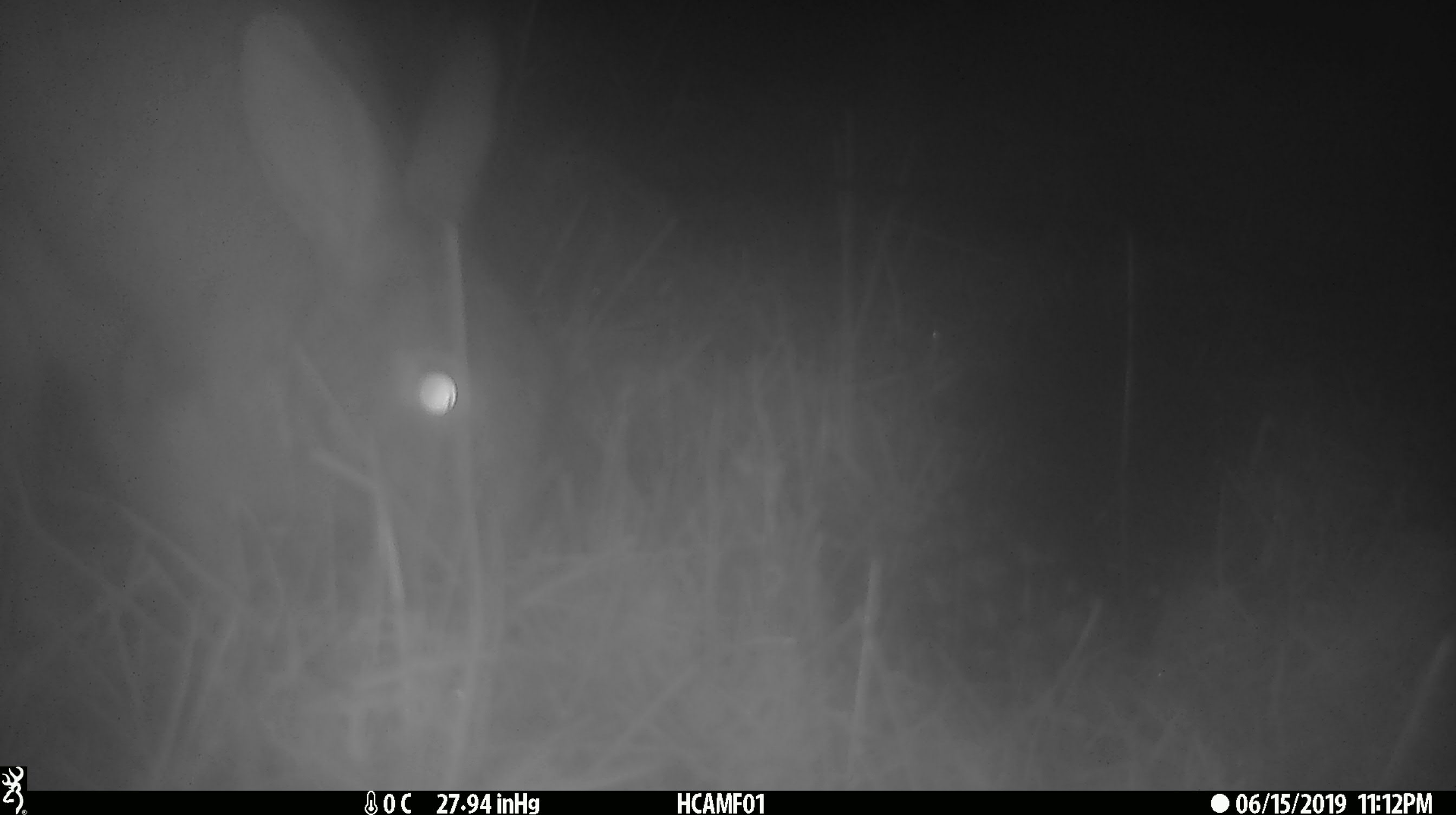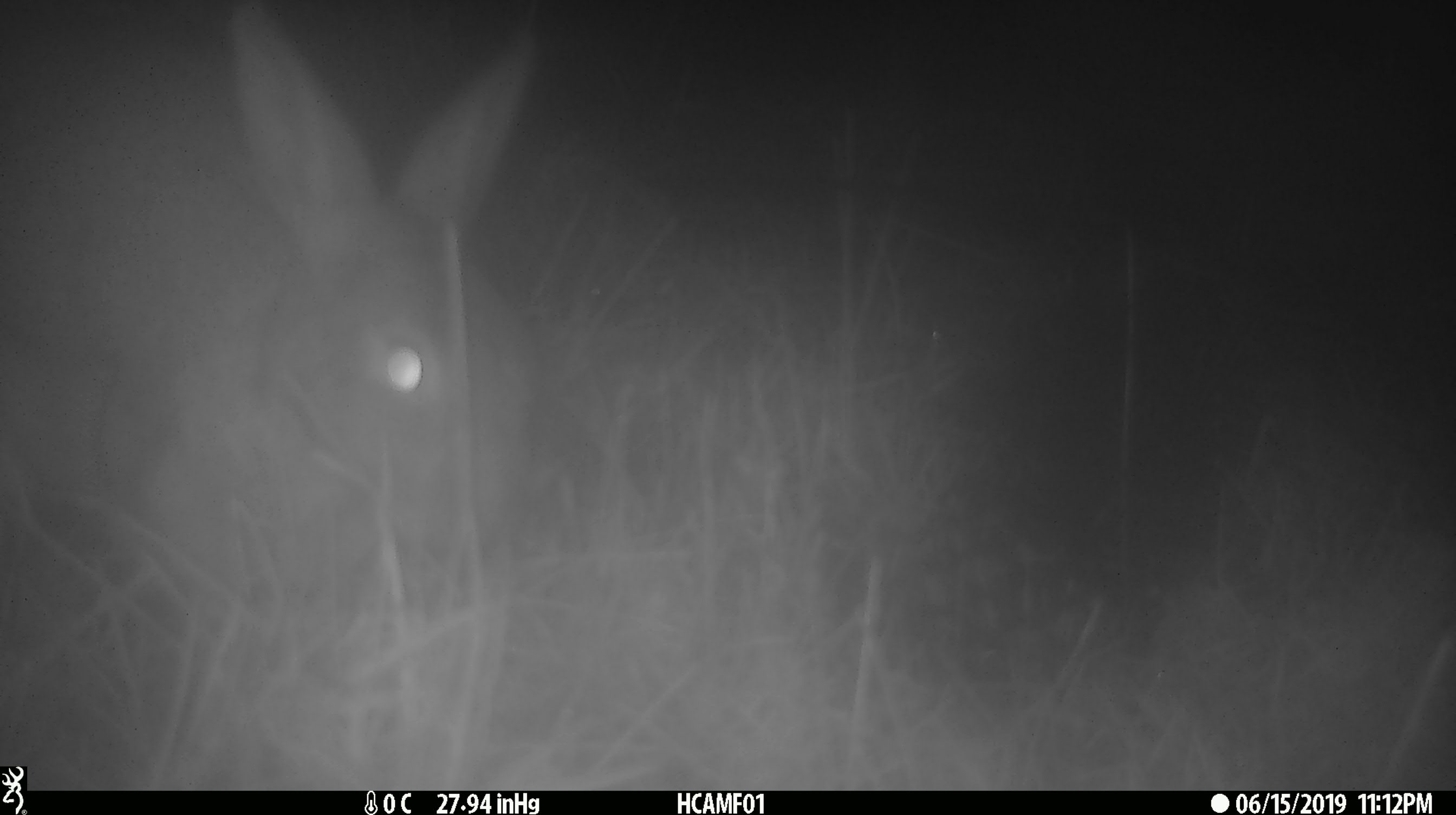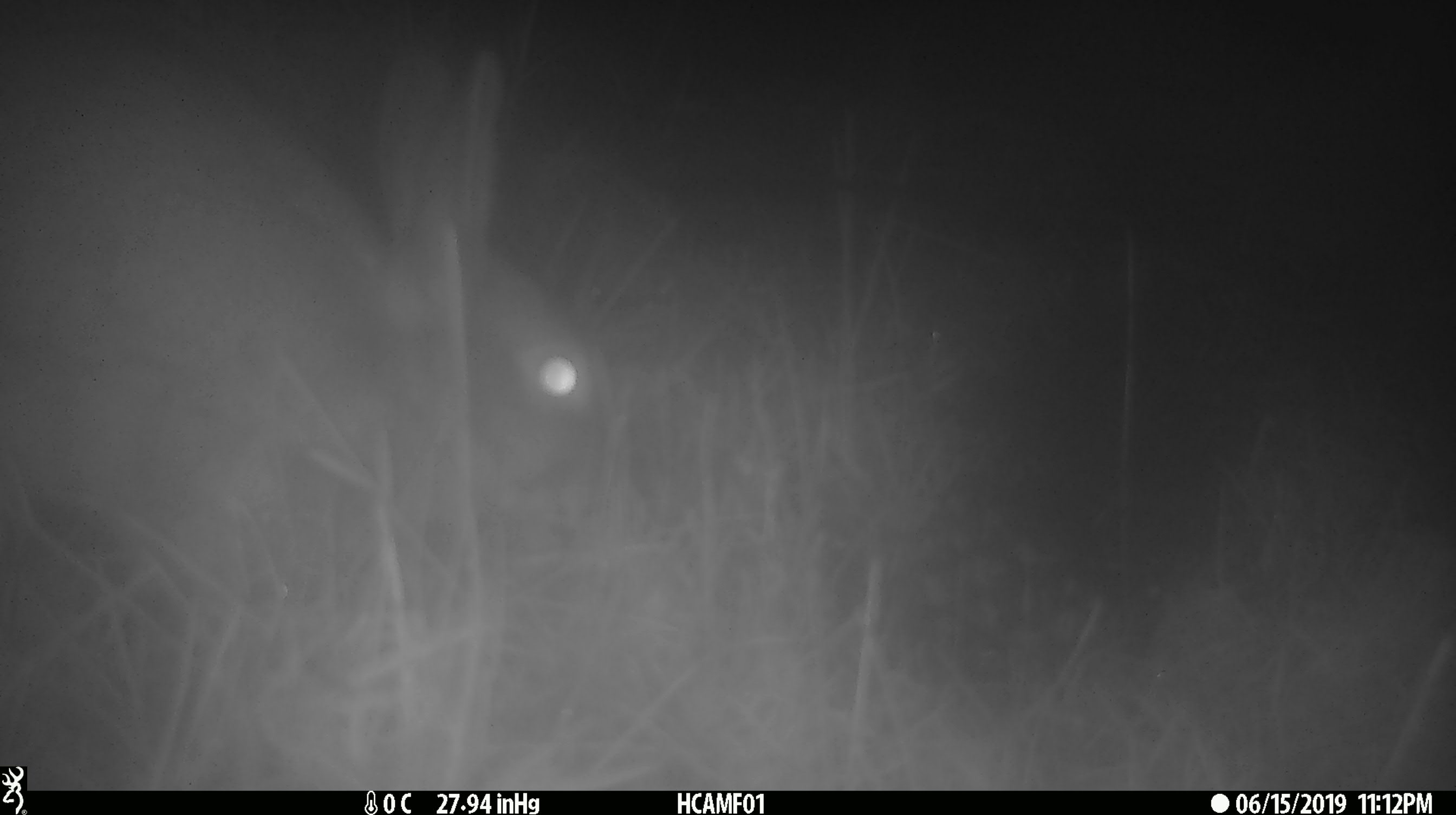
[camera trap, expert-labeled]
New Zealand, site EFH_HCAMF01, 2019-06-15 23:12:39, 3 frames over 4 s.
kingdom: Animalia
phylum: Chordata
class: Mammalia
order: Lagomorpha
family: Leporidae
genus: Lepus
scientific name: Lepus europaeus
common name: brown hare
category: hare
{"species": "hare (brown hare) (Lepus europaeus)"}